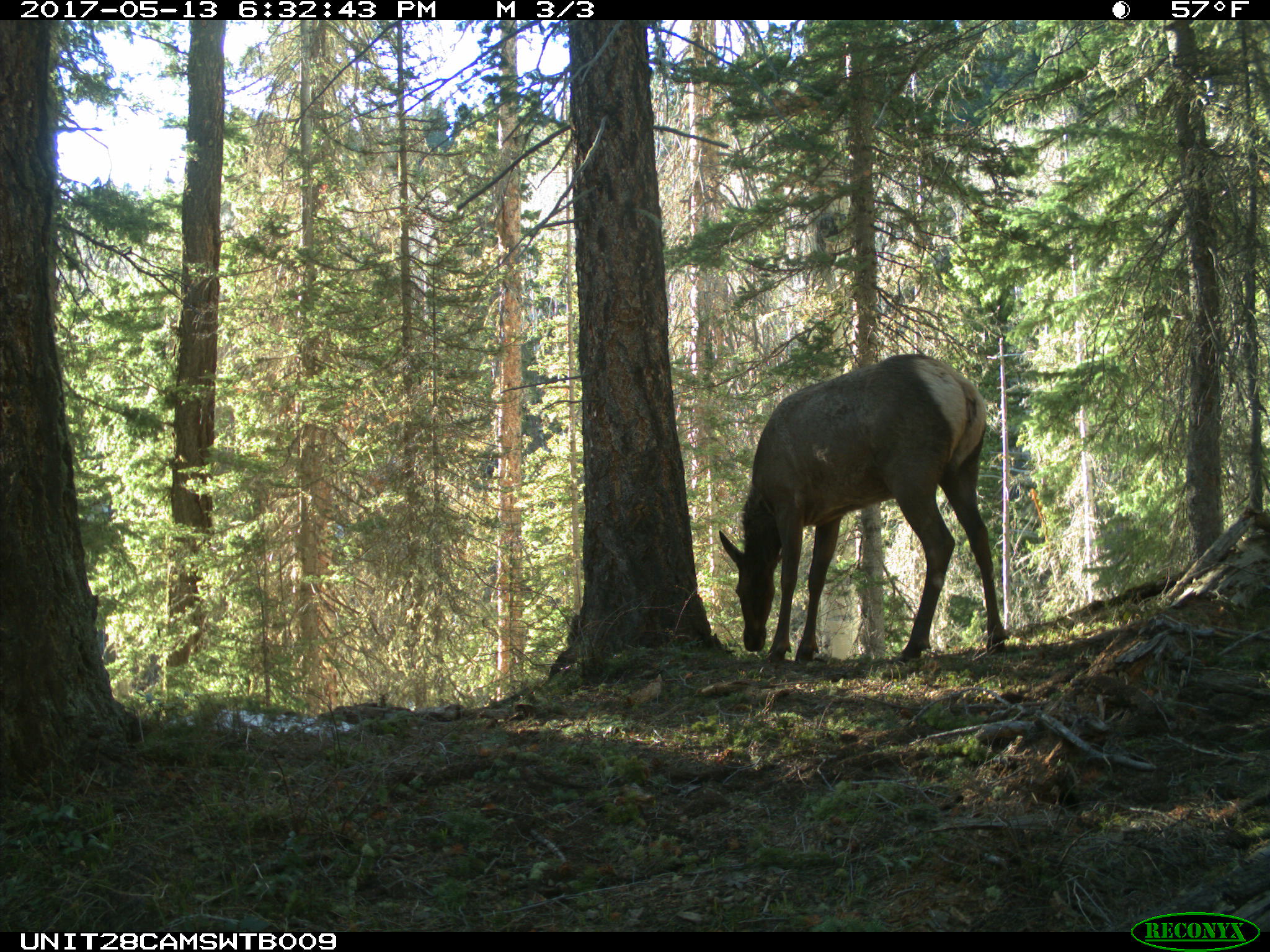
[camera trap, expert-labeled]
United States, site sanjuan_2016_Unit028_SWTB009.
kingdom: Animalia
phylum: Chordata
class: Mammalia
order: Artiodactyla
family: Cervidae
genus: Cervus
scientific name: Cervus elaphus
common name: red deer